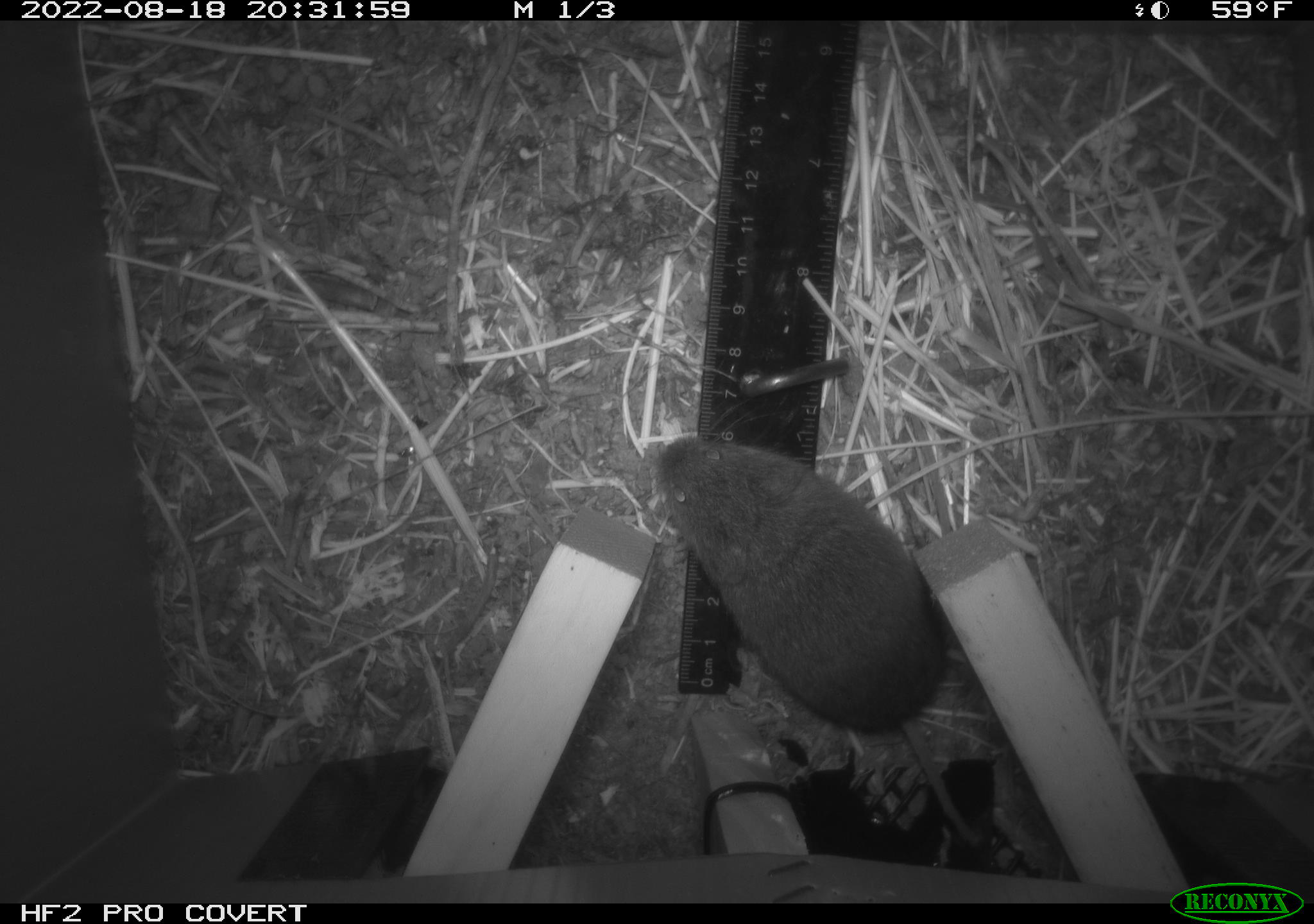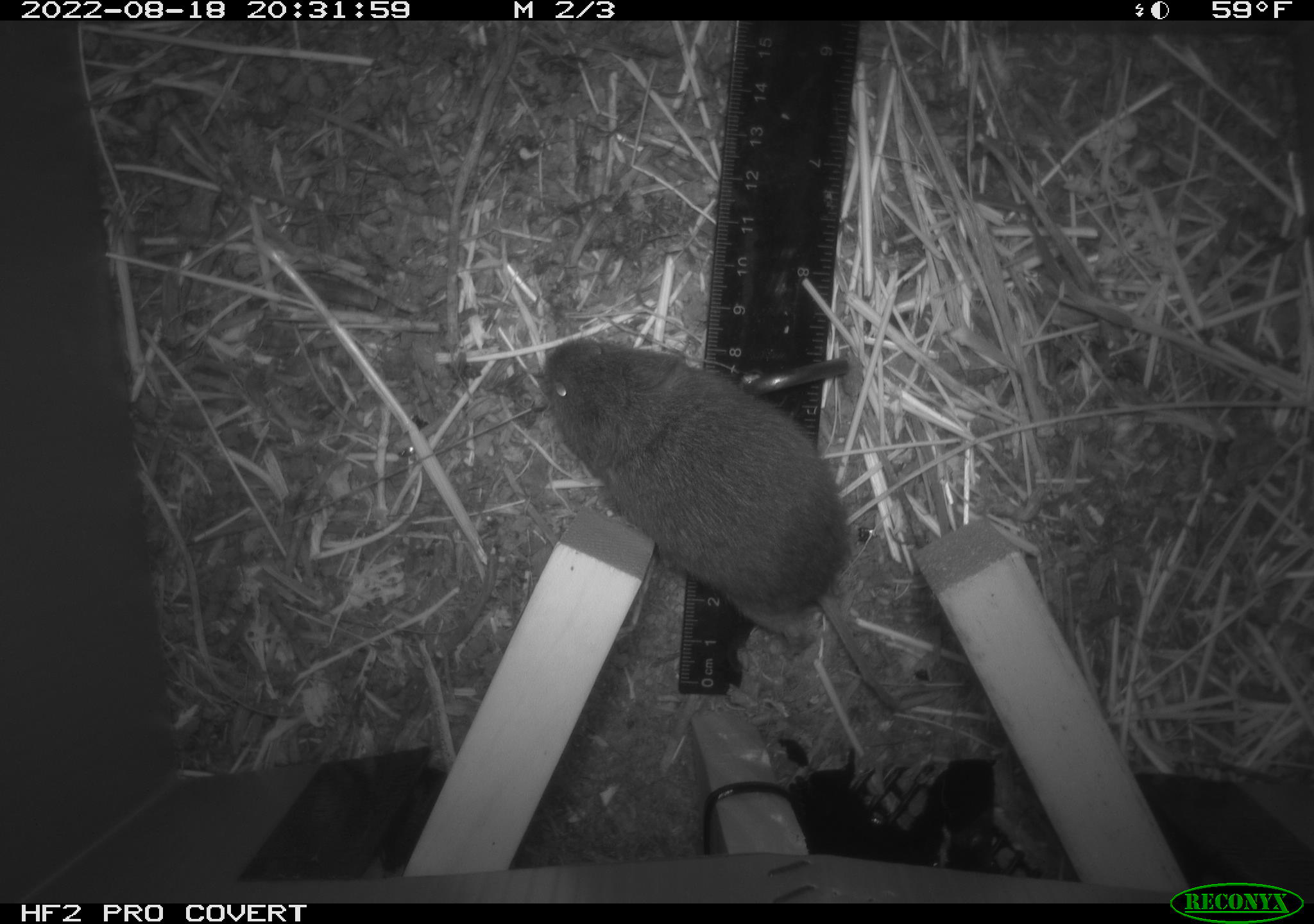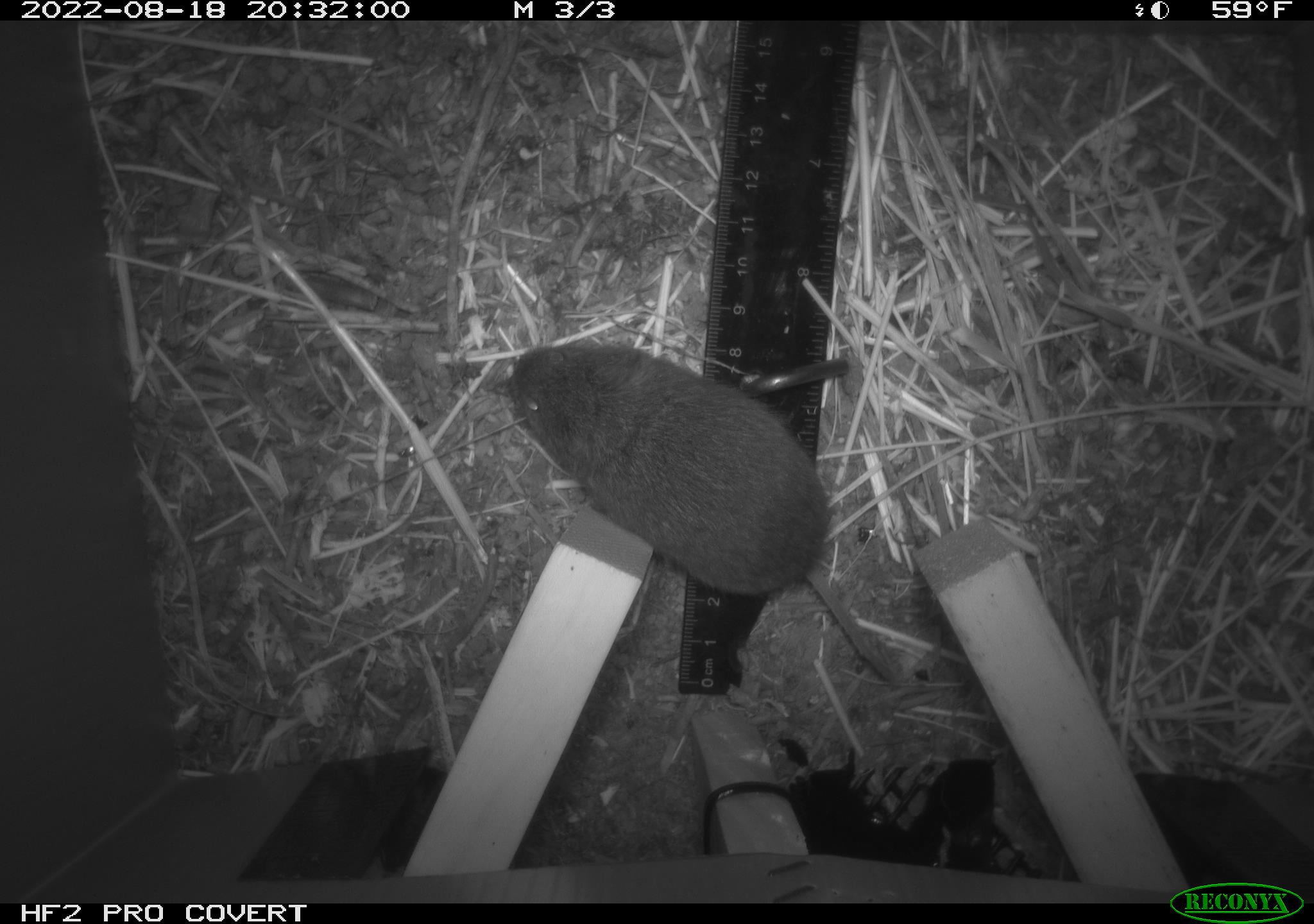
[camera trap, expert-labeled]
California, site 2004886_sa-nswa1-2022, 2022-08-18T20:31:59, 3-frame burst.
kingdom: Animalia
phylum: Chordata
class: Mammalia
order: Rodentia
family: Cricetidae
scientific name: Cricetidae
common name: hamsters, voles, lemmings, and allies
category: cricetidae family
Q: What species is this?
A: Cricetidae family (hamsters, voles, lemmings, and allies) (Cricetidae).